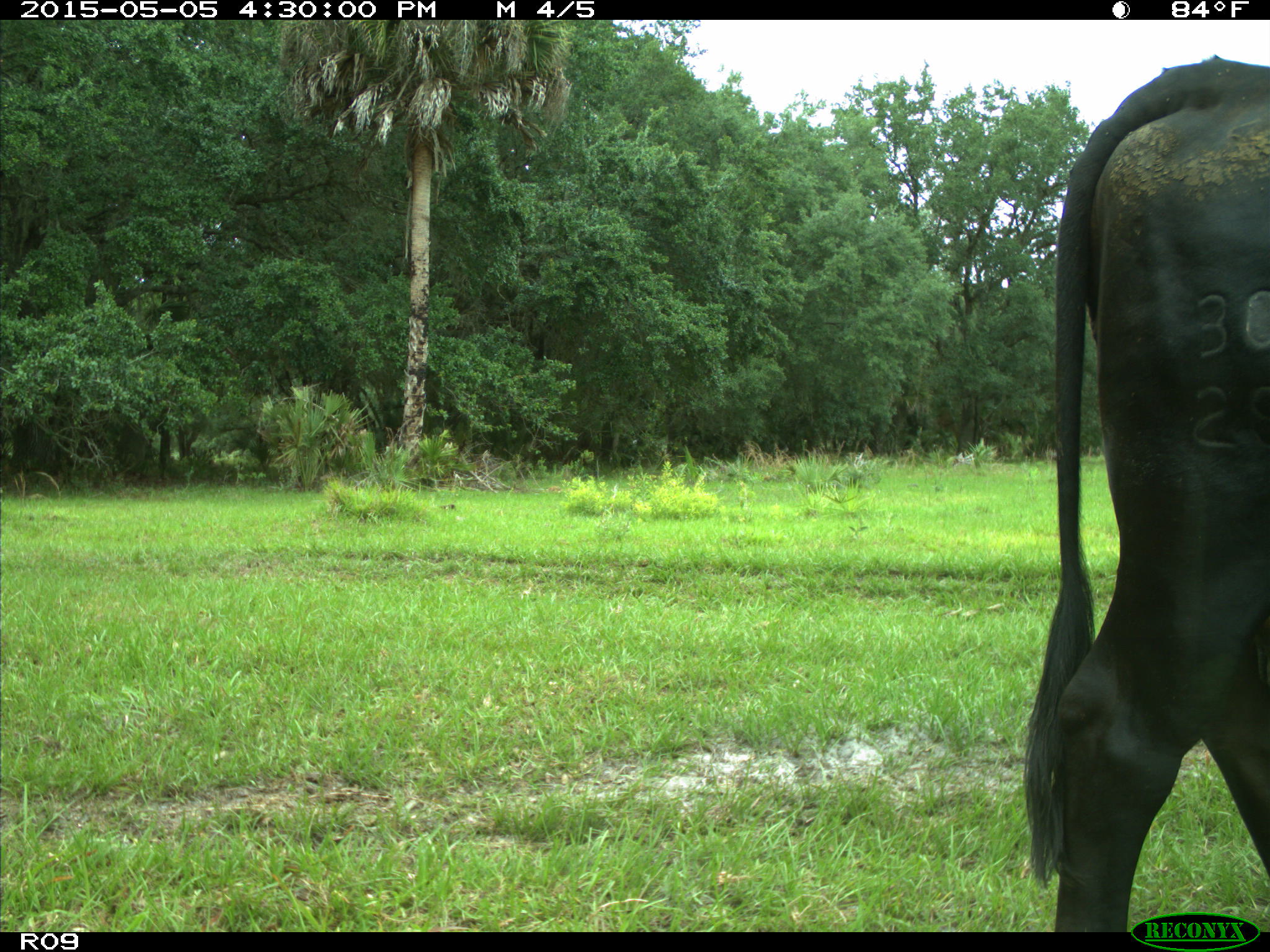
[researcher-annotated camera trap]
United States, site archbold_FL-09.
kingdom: Animalia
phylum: Chordata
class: Mammalia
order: Artiodactyla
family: Bovidae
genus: Bos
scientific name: Bos taurus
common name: domestic cow